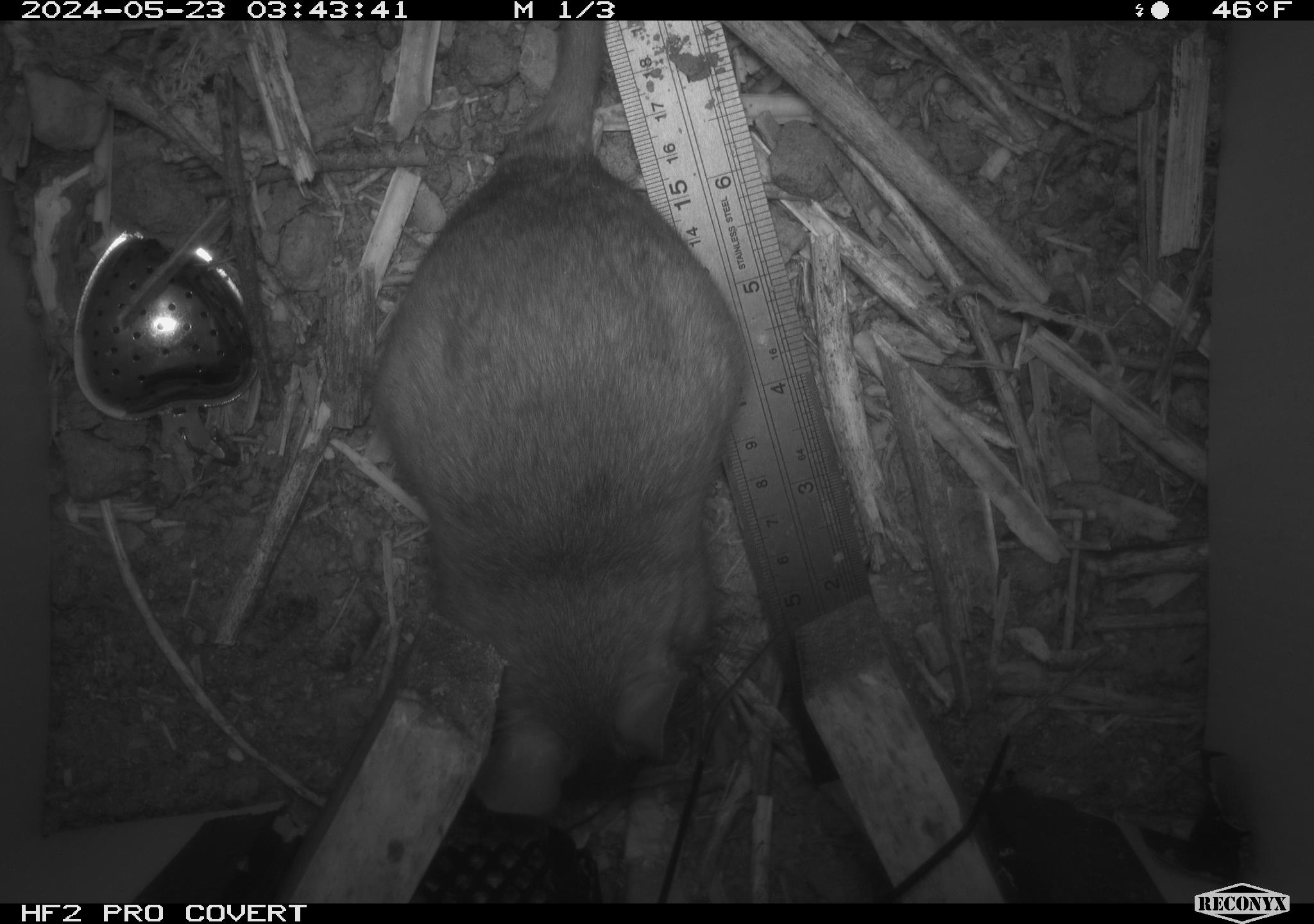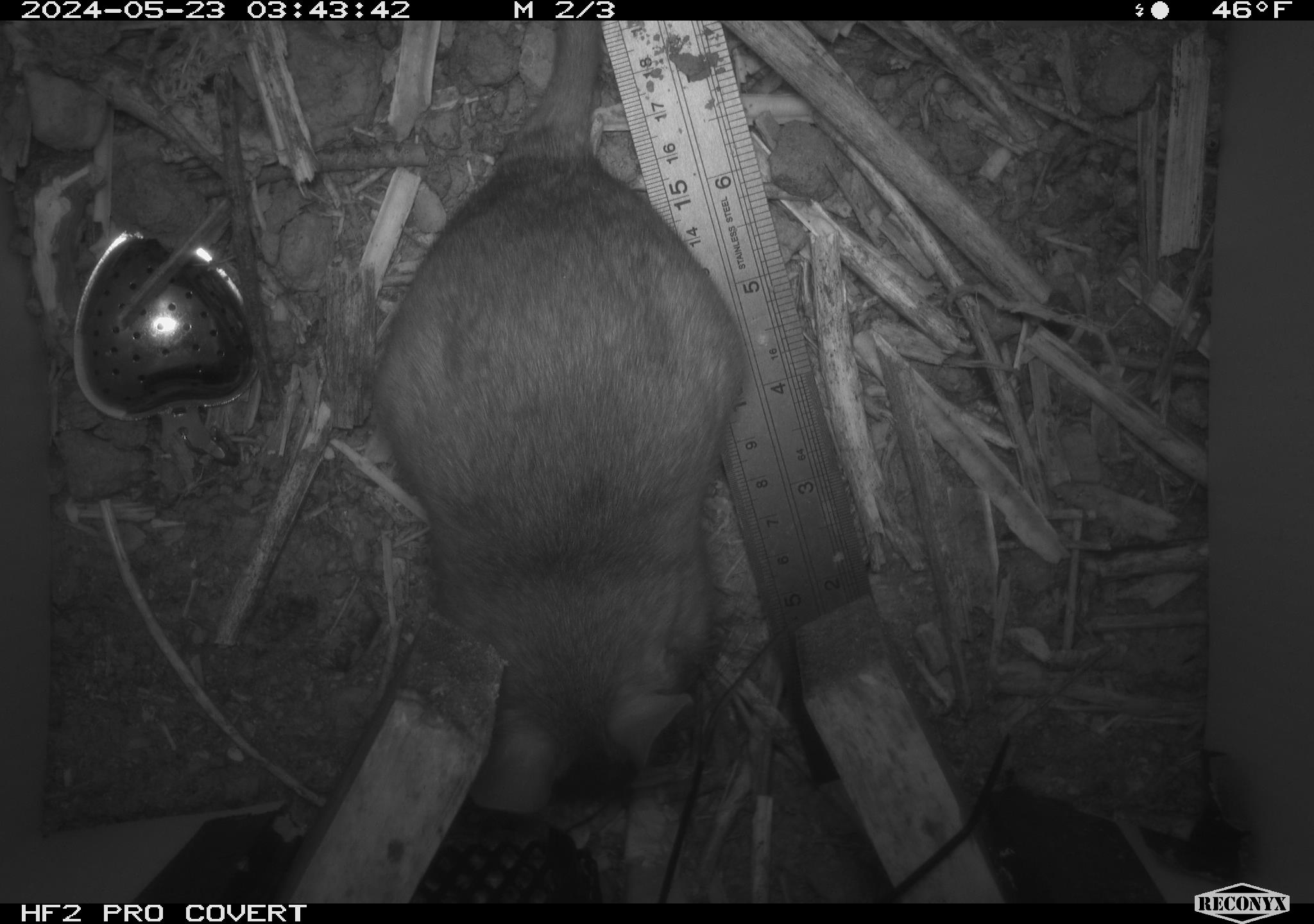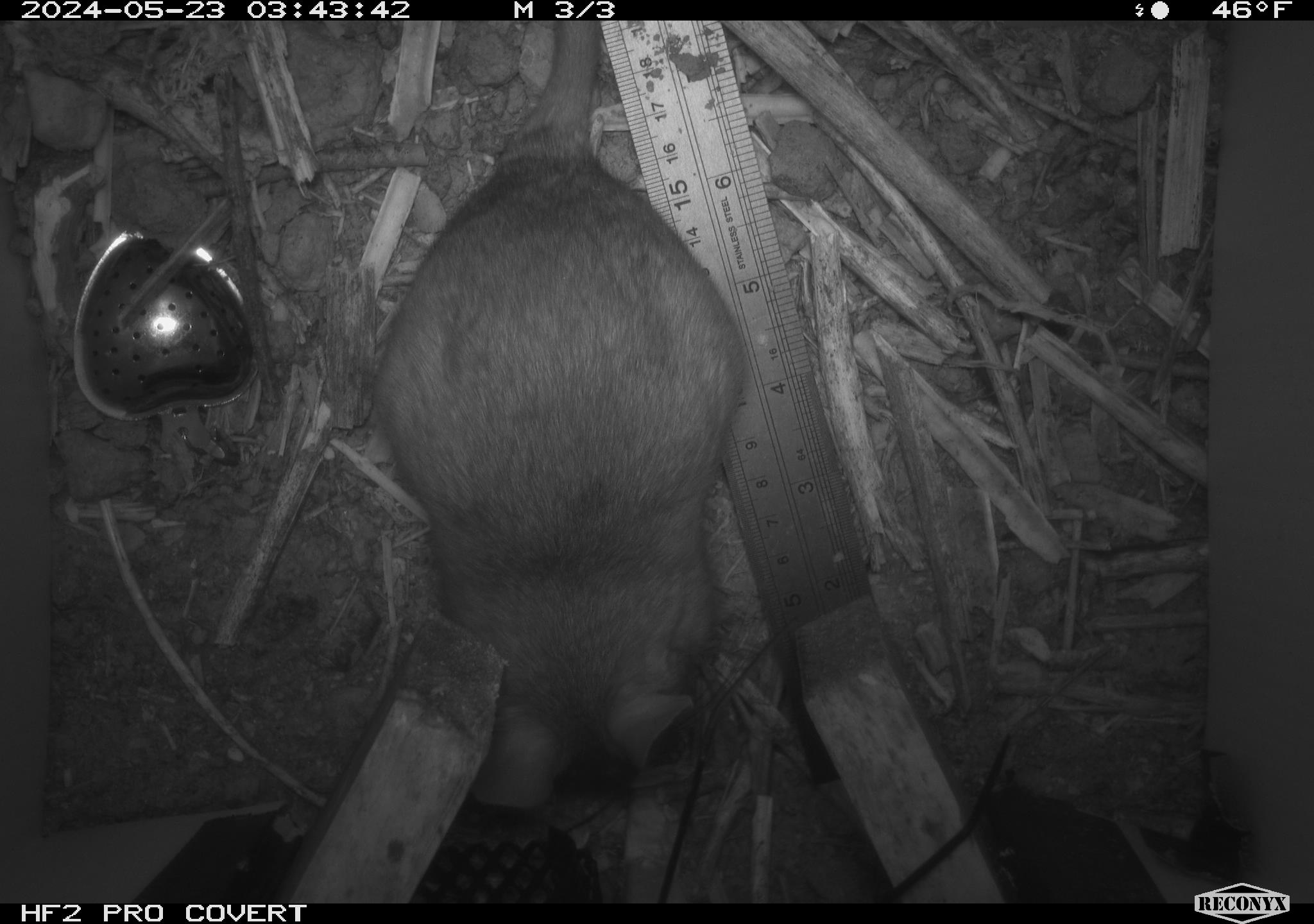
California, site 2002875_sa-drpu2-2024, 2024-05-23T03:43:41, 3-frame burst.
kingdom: Animalia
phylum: Chordata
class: Mammalia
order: Rodentia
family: Cricetidae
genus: Neotoma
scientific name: Neotoma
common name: pack rat or woodrat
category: neotoma species